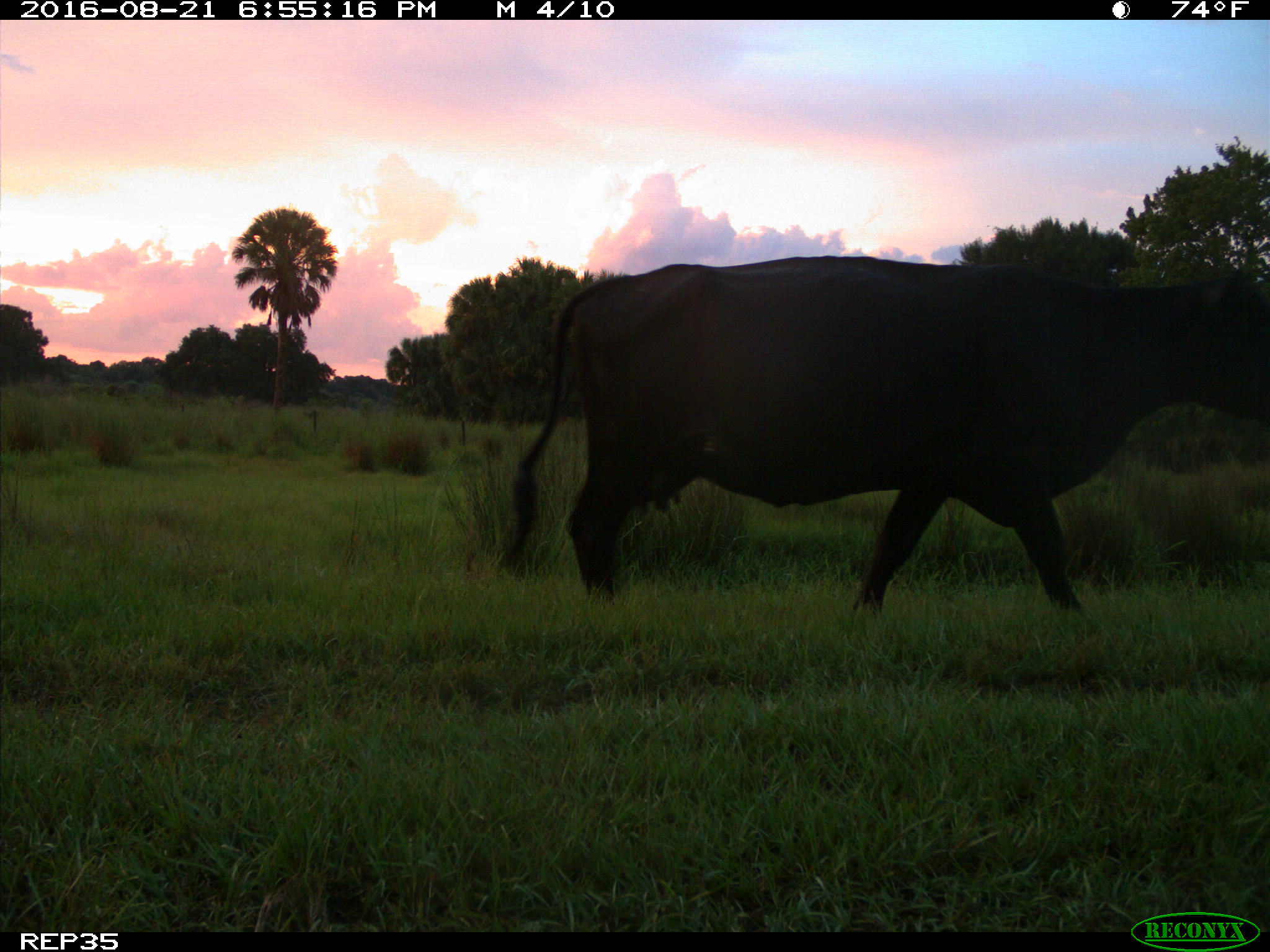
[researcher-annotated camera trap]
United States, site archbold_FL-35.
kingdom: Animalia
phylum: Chordata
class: Mammalia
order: Artiodactyla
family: Bovidae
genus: Bos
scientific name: Bos taurus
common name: domestic cow